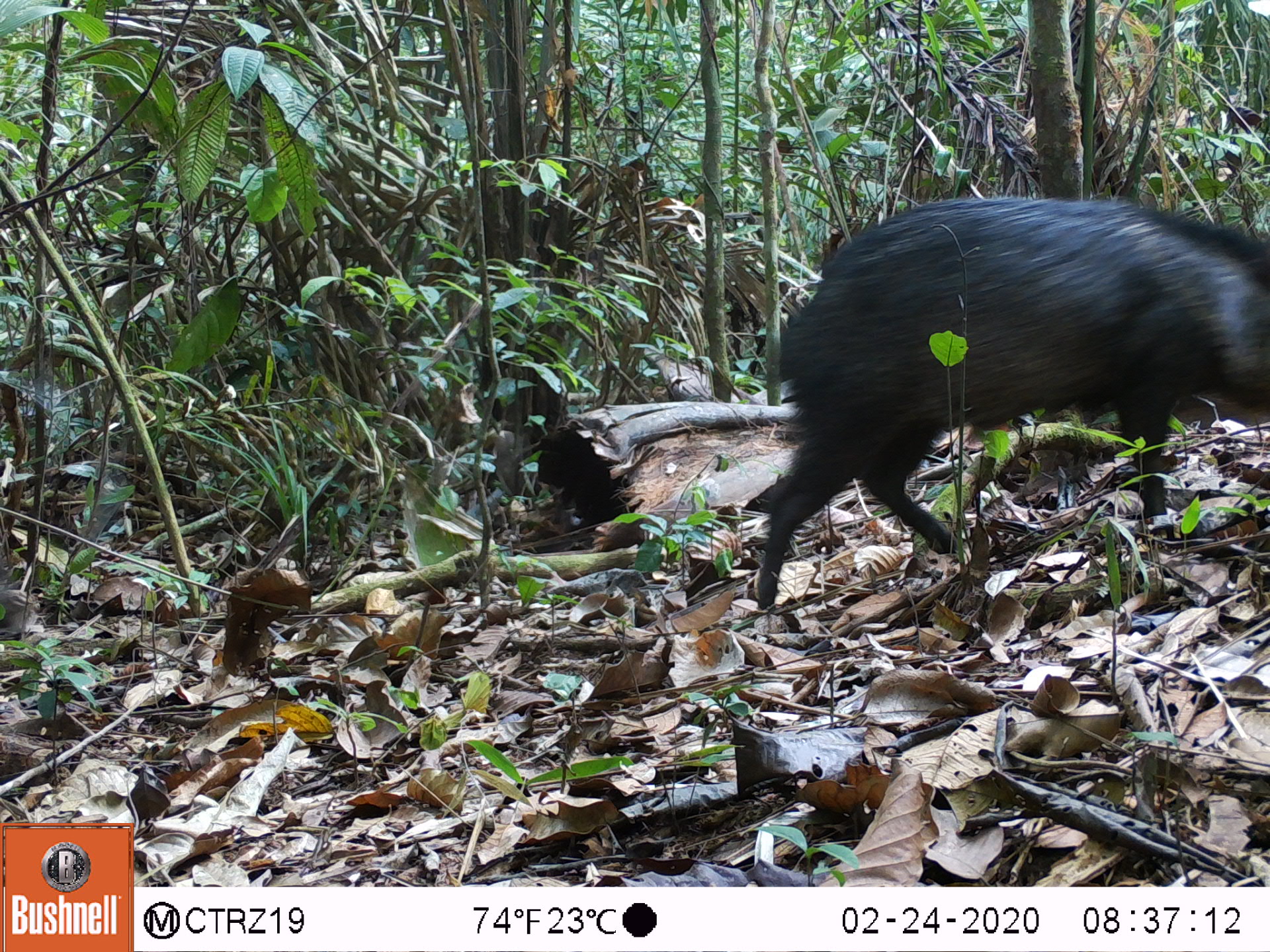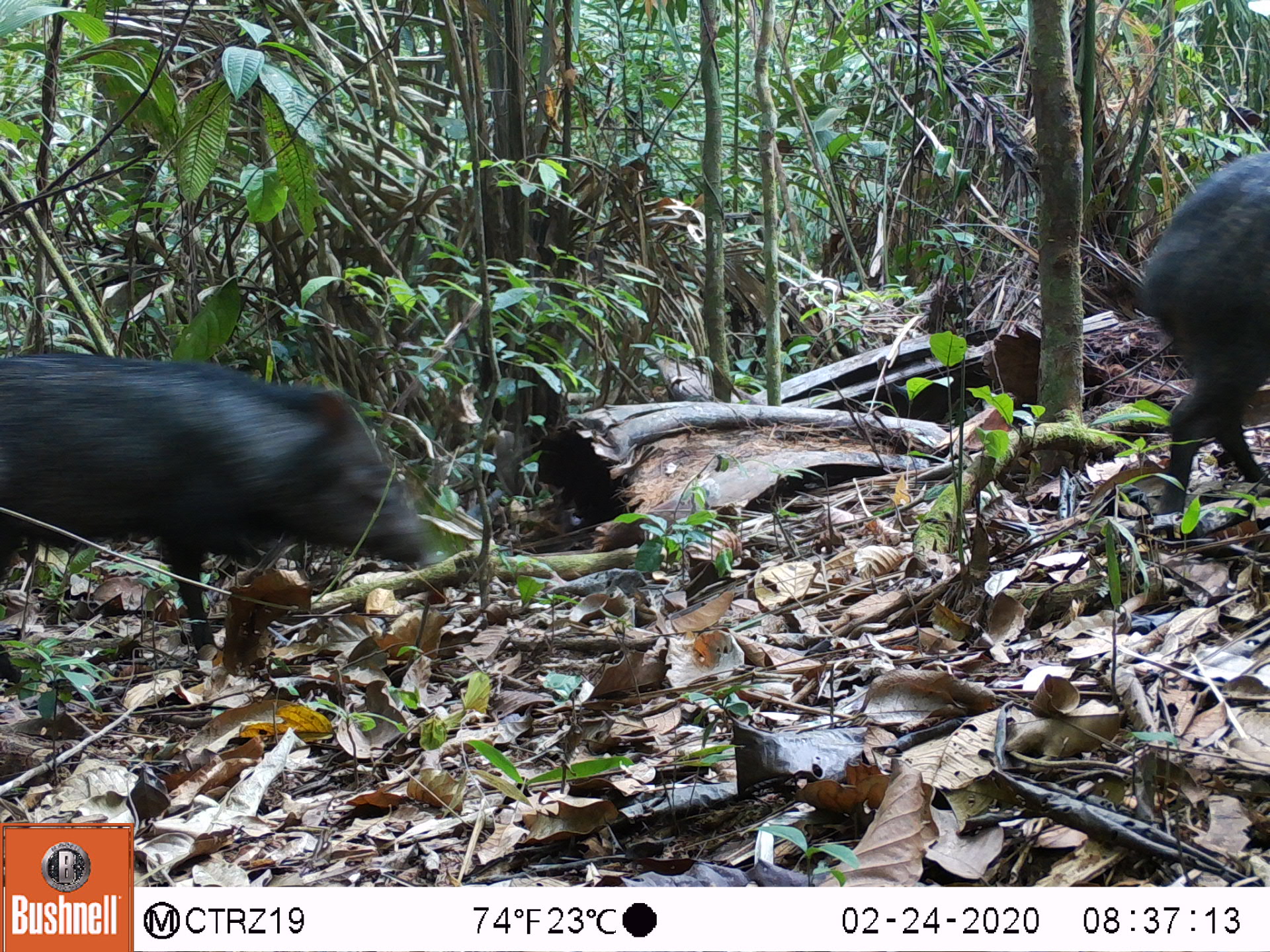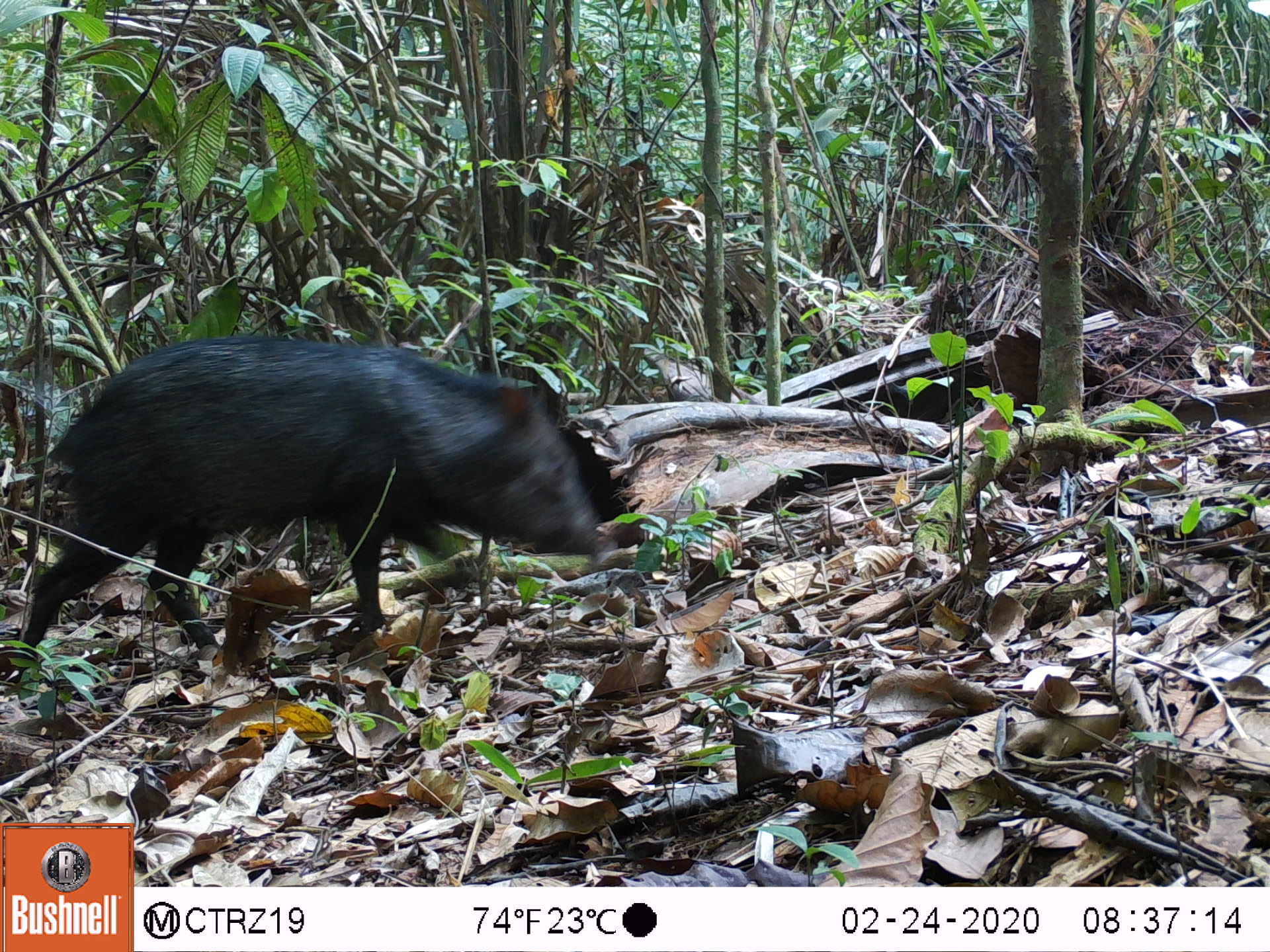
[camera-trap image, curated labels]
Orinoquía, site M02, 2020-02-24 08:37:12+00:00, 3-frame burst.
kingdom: Animalia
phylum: Chordata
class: Mammalia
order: Artiodactyla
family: Tayassuidae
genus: Pecari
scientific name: Pecari tajacu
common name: collared peccary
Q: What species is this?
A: Collared peccary (Pecari tajacu).